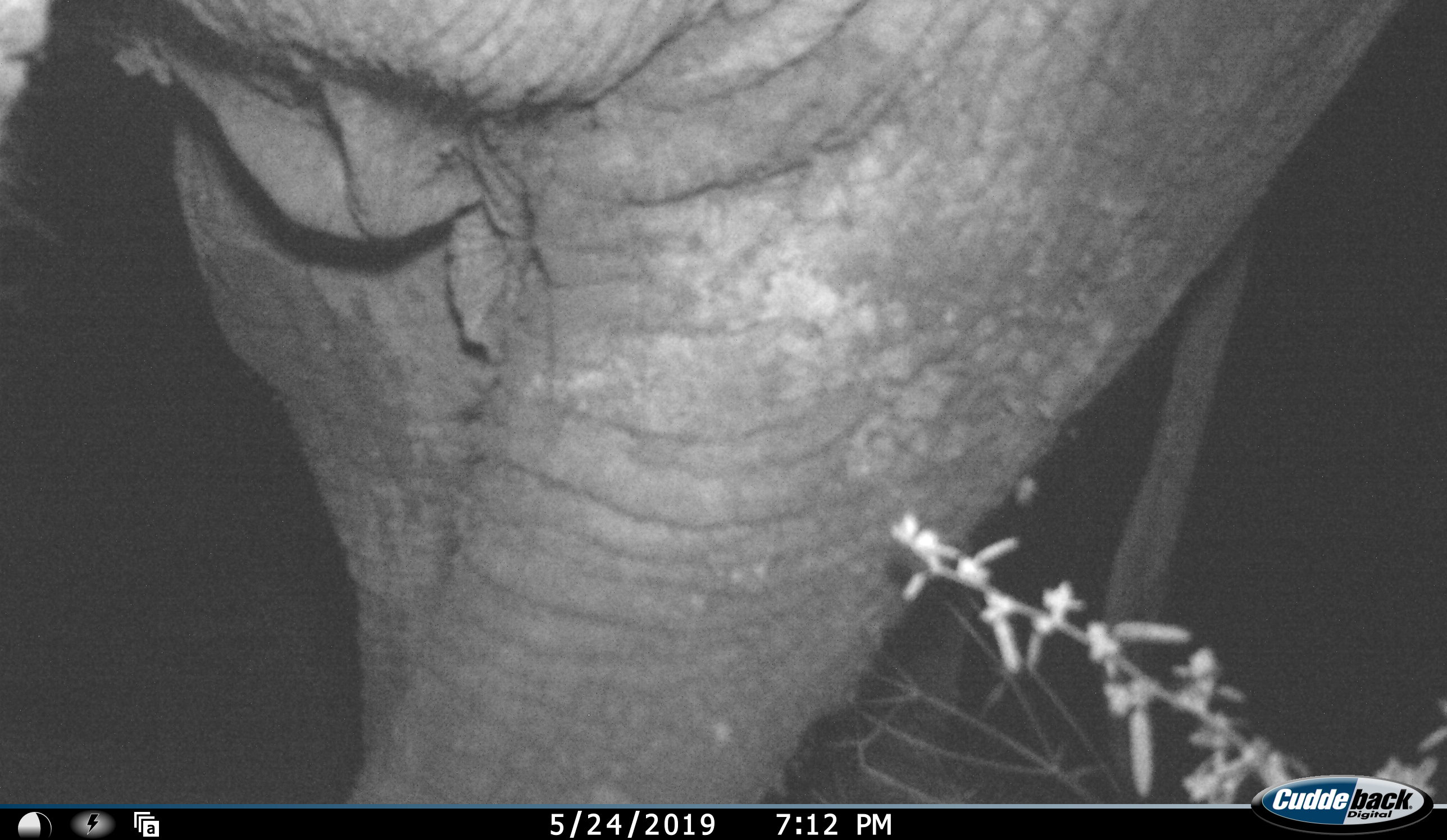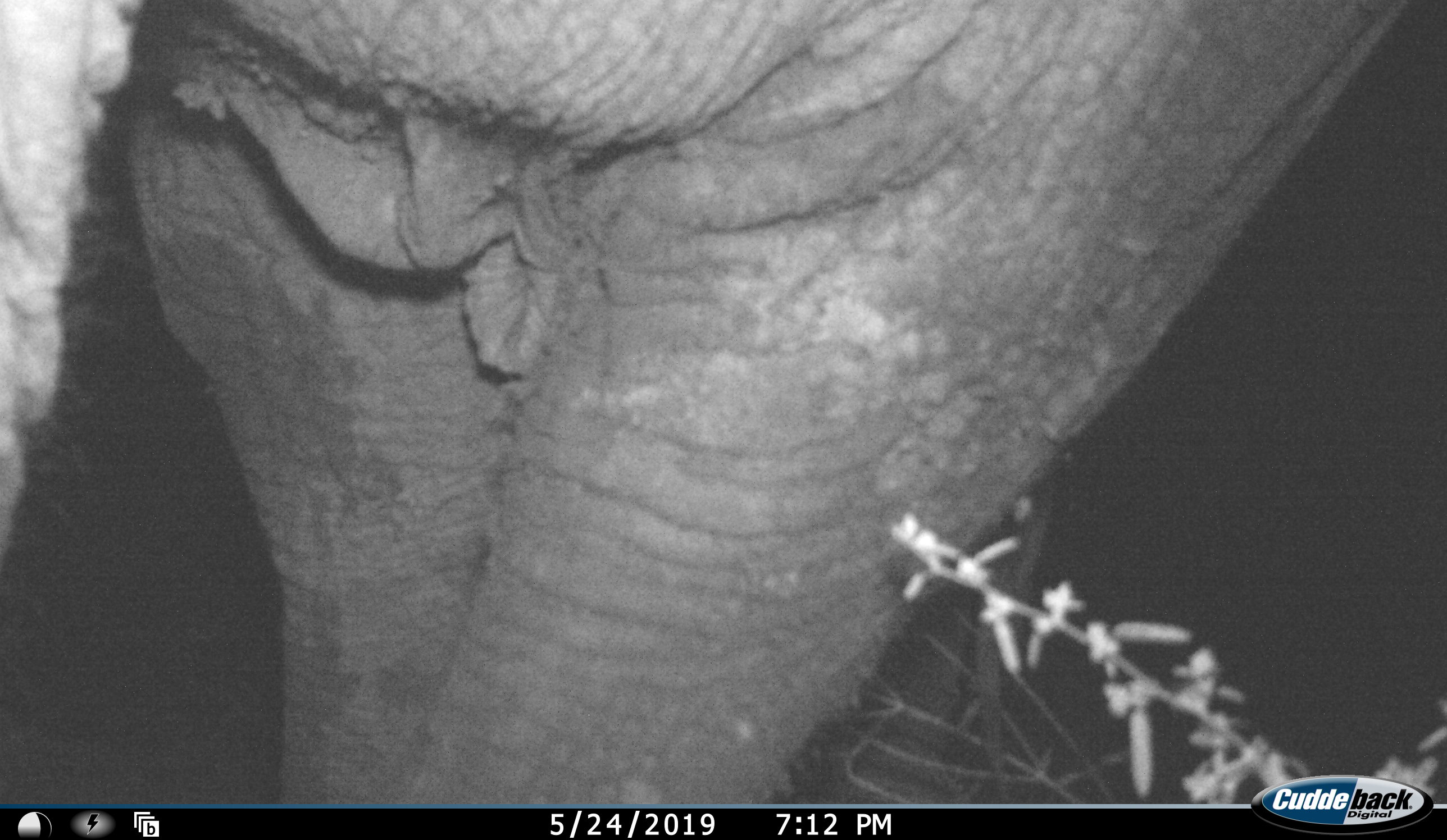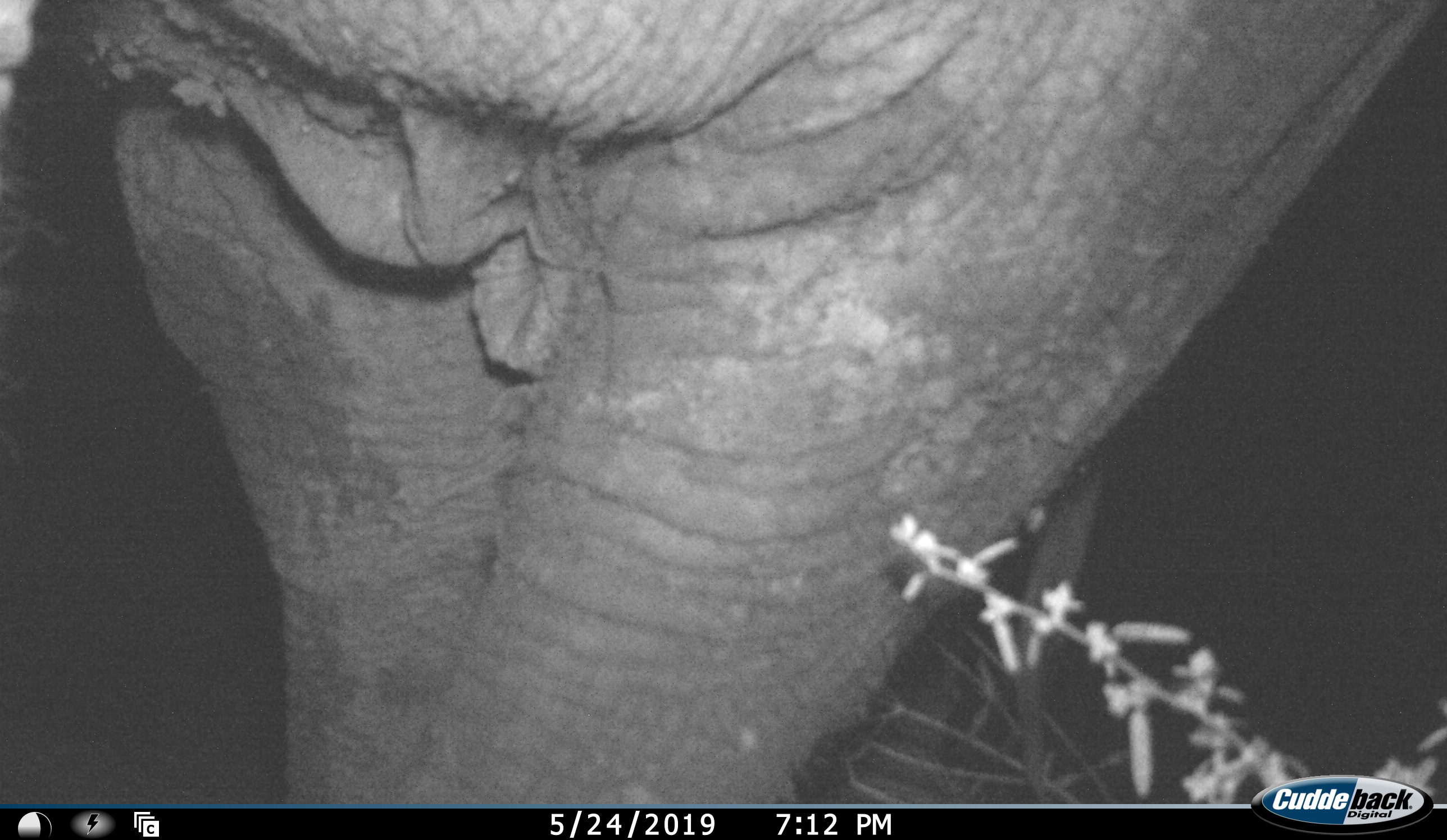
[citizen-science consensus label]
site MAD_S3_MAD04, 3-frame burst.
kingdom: Animalia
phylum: Chordata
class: Mammalia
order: Proboscidea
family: Elephantidae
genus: Loxodonta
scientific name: Loxodonta africana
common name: african bush elephant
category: elephant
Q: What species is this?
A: Elephant (african bush elephant) (Loxodonta africana).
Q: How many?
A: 1.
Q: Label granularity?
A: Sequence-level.